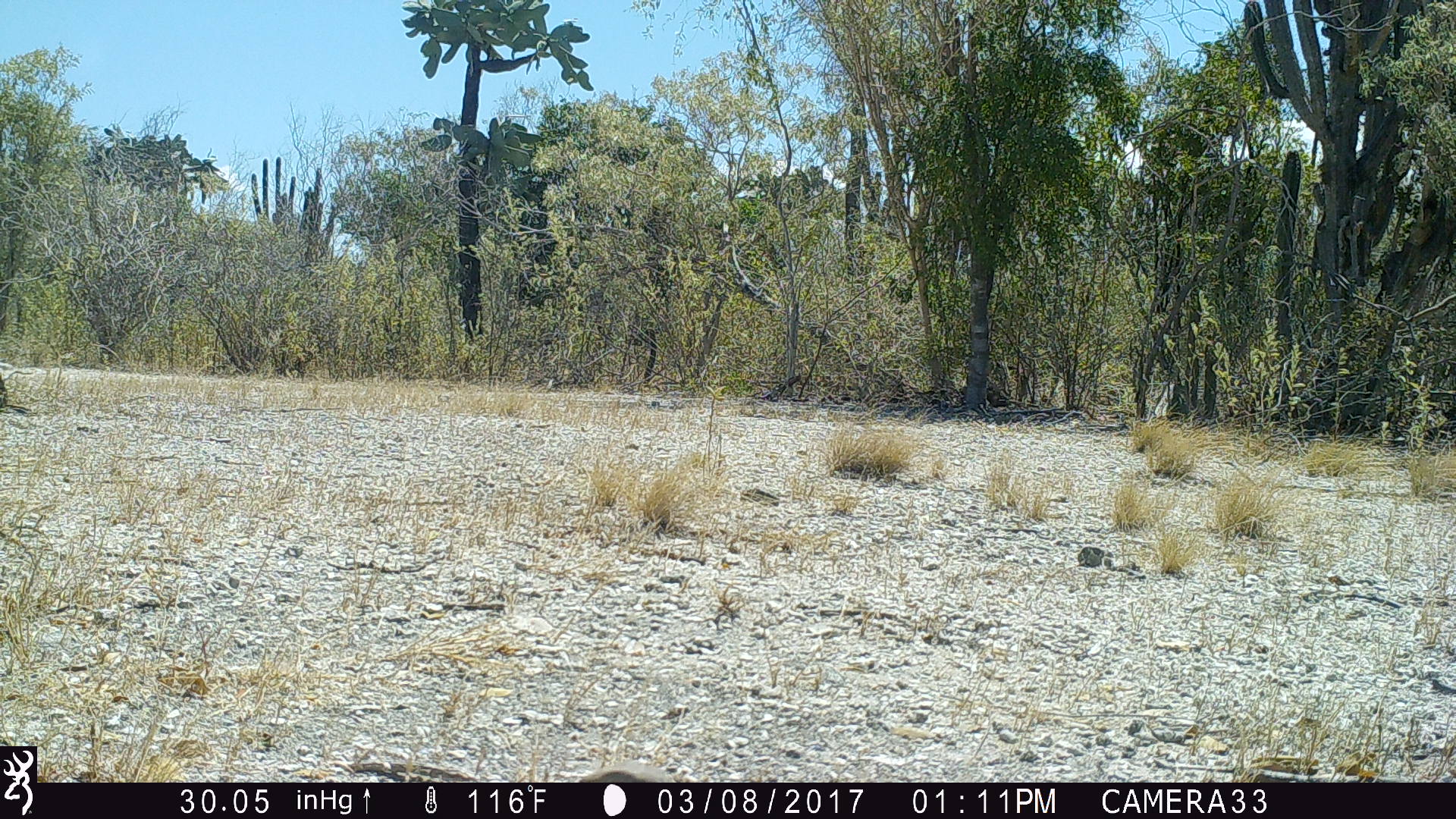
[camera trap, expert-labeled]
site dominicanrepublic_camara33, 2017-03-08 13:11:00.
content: unidentified animal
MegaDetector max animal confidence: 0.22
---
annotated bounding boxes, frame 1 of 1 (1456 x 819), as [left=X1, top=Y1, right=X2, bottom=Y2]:
unknown: [left=573, top=764, right=690, bottom=784]